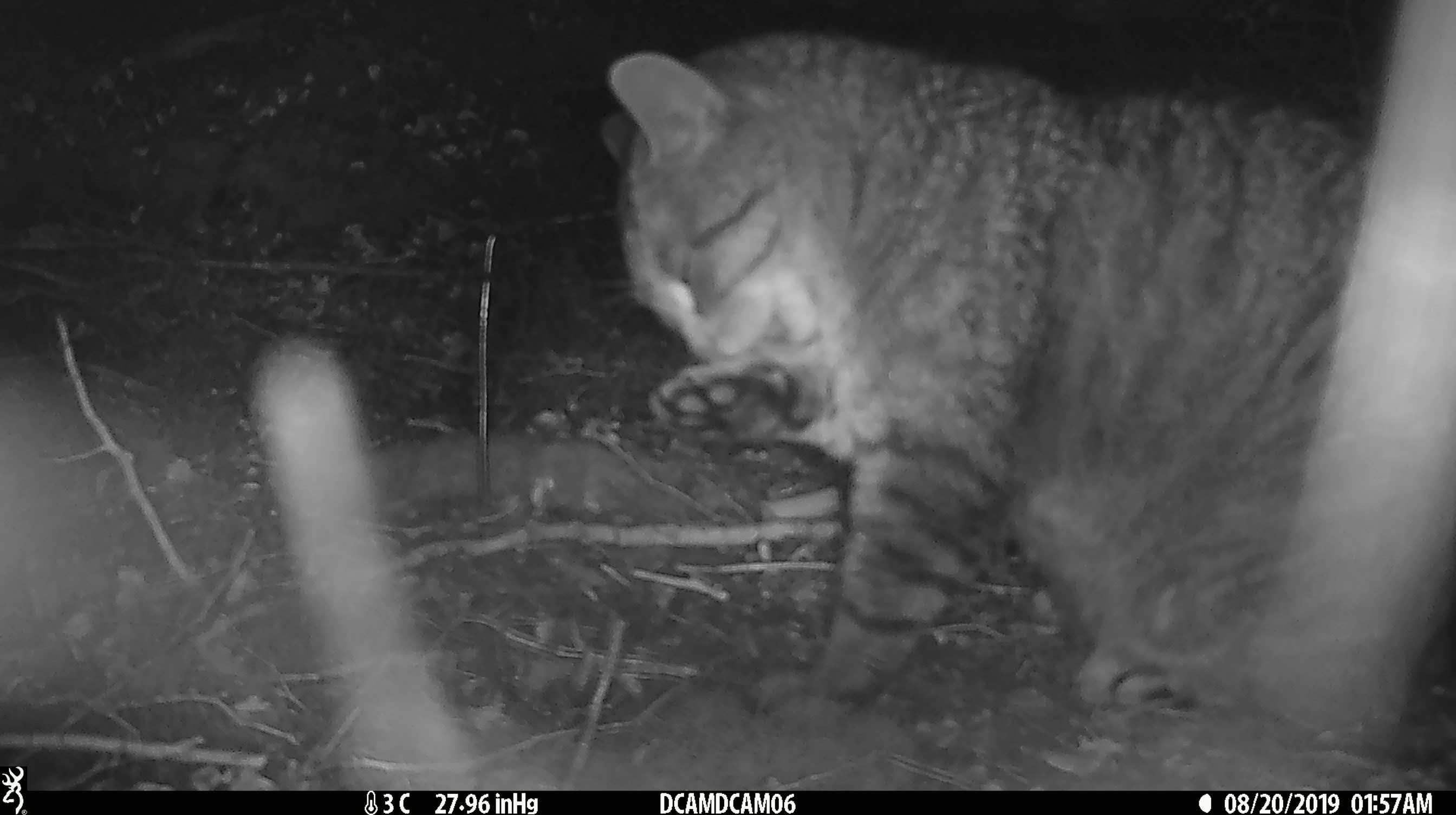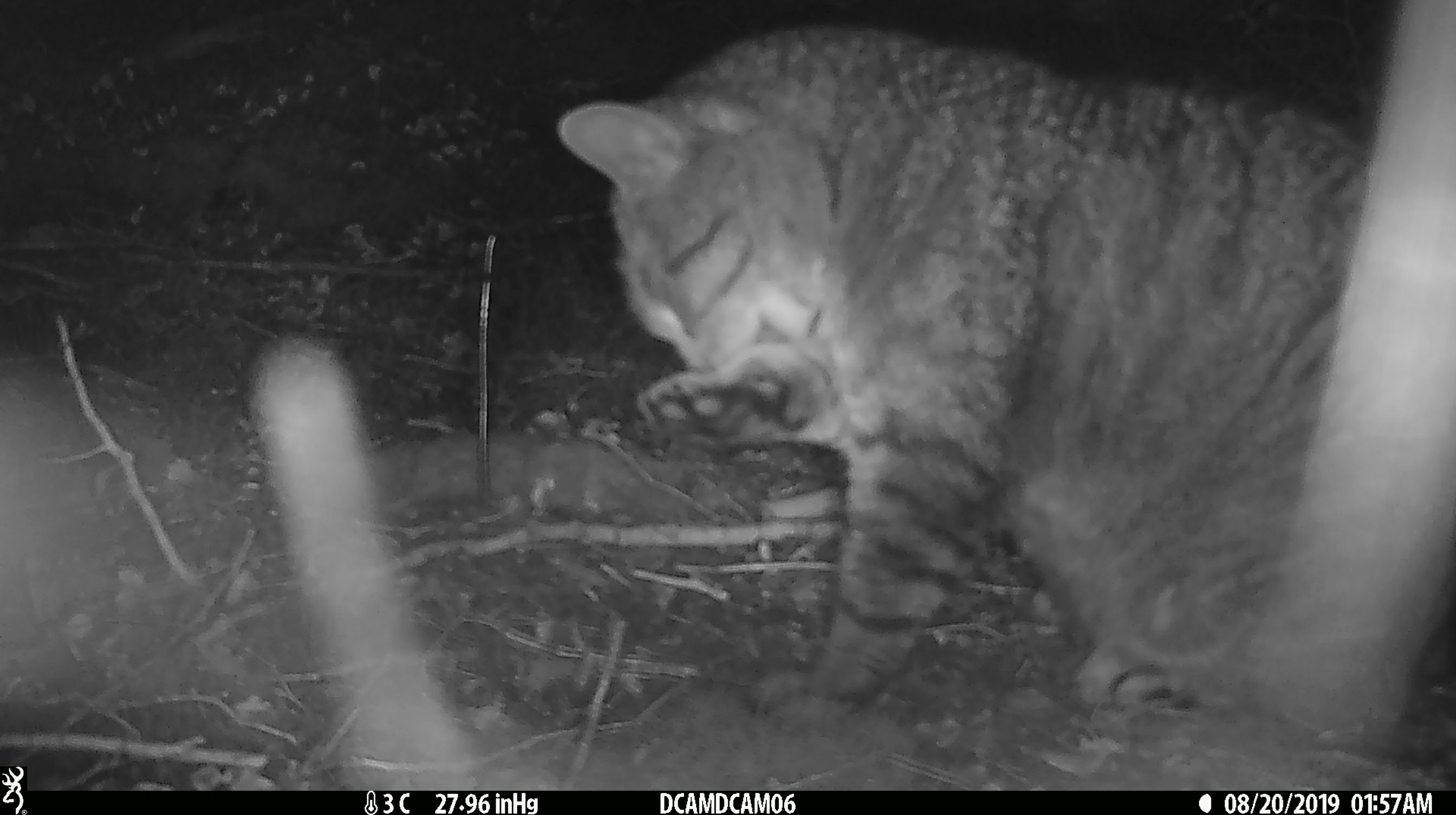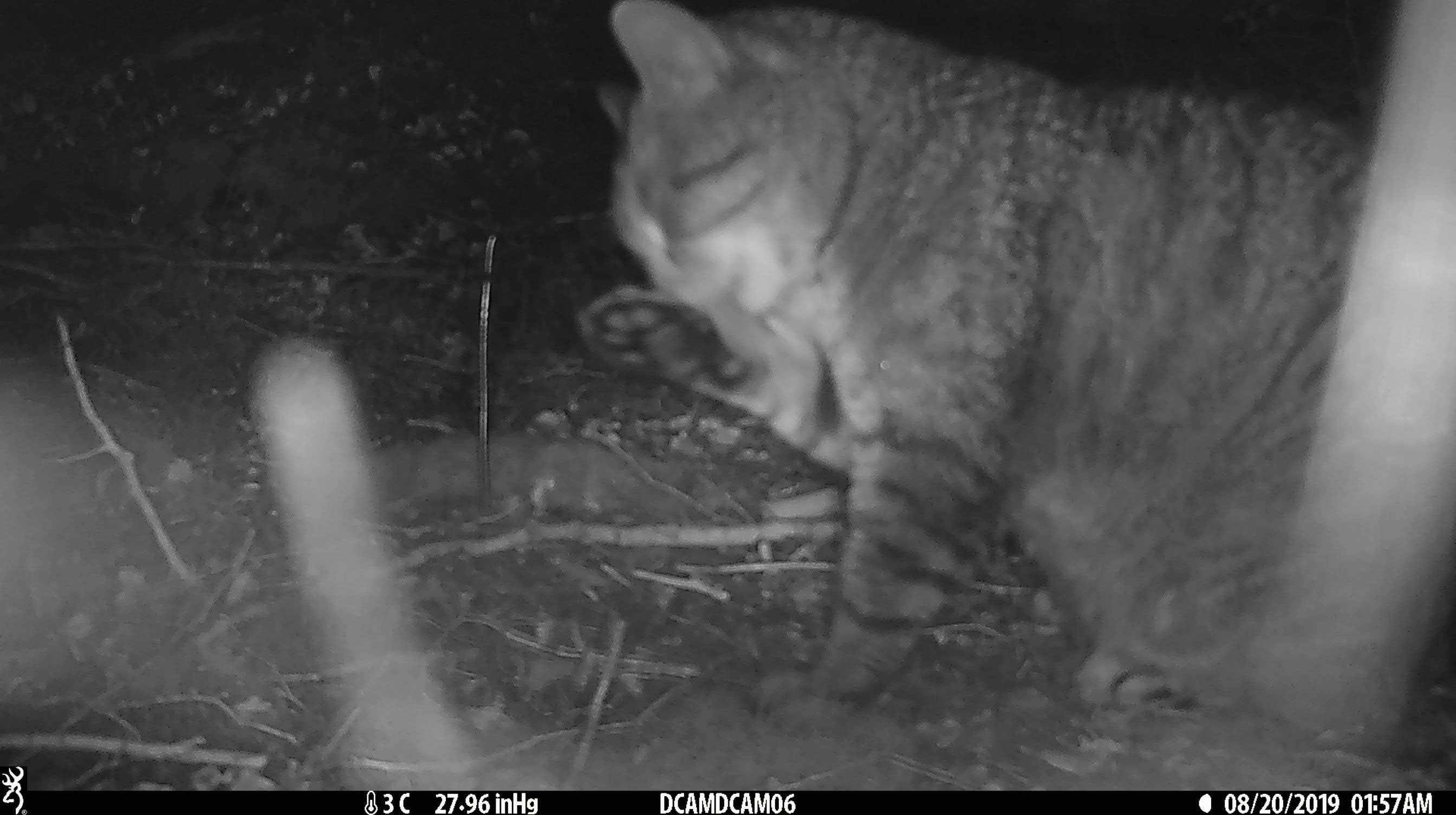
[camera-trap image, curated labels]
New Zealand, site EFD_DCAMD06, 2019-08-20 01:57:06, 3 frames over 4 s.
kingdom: Animalia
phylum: Chordata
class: Mammalia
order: Carnivora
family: Felidae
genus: Felis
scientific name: Felis catus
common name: domestic cat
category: cat